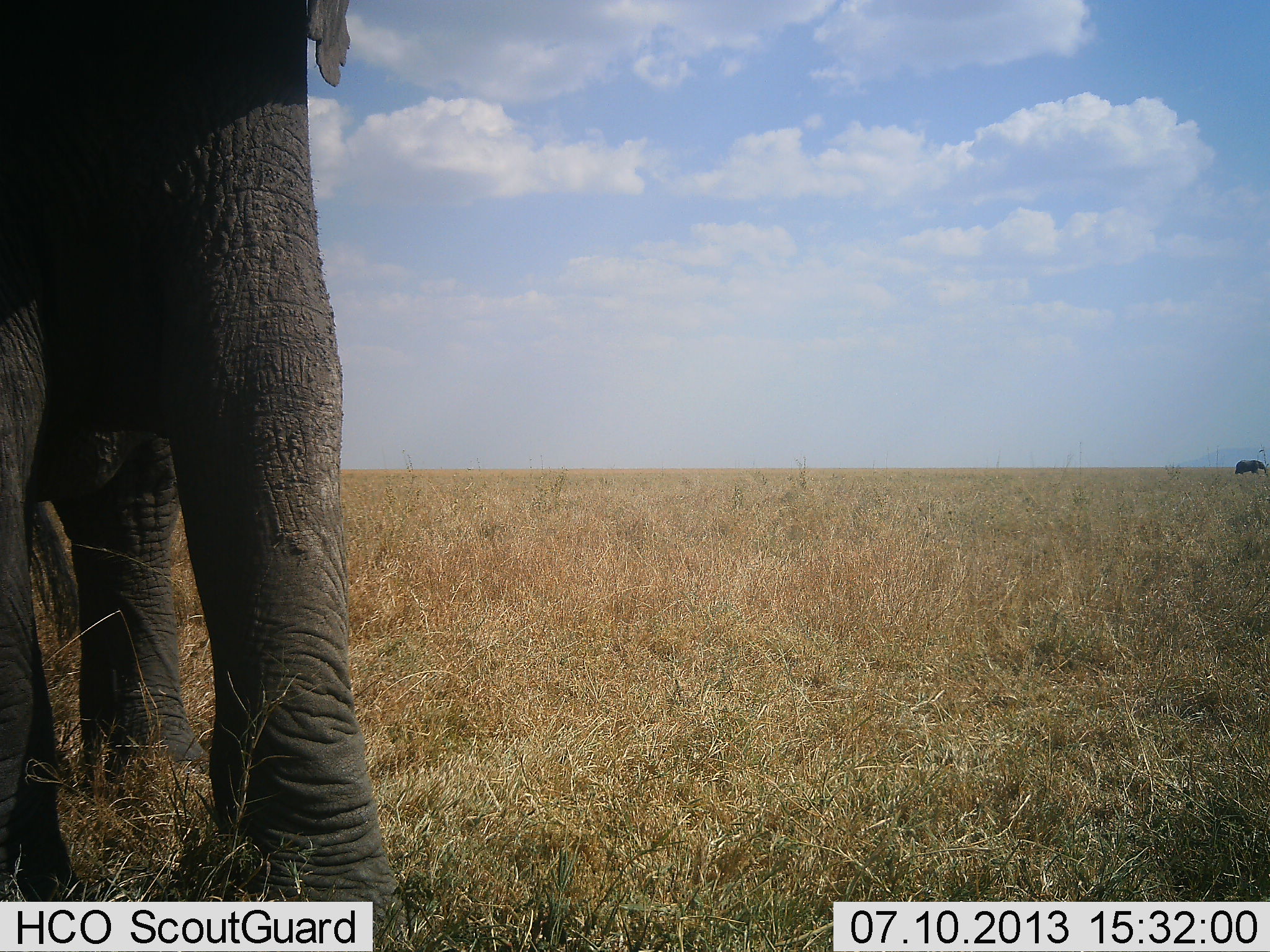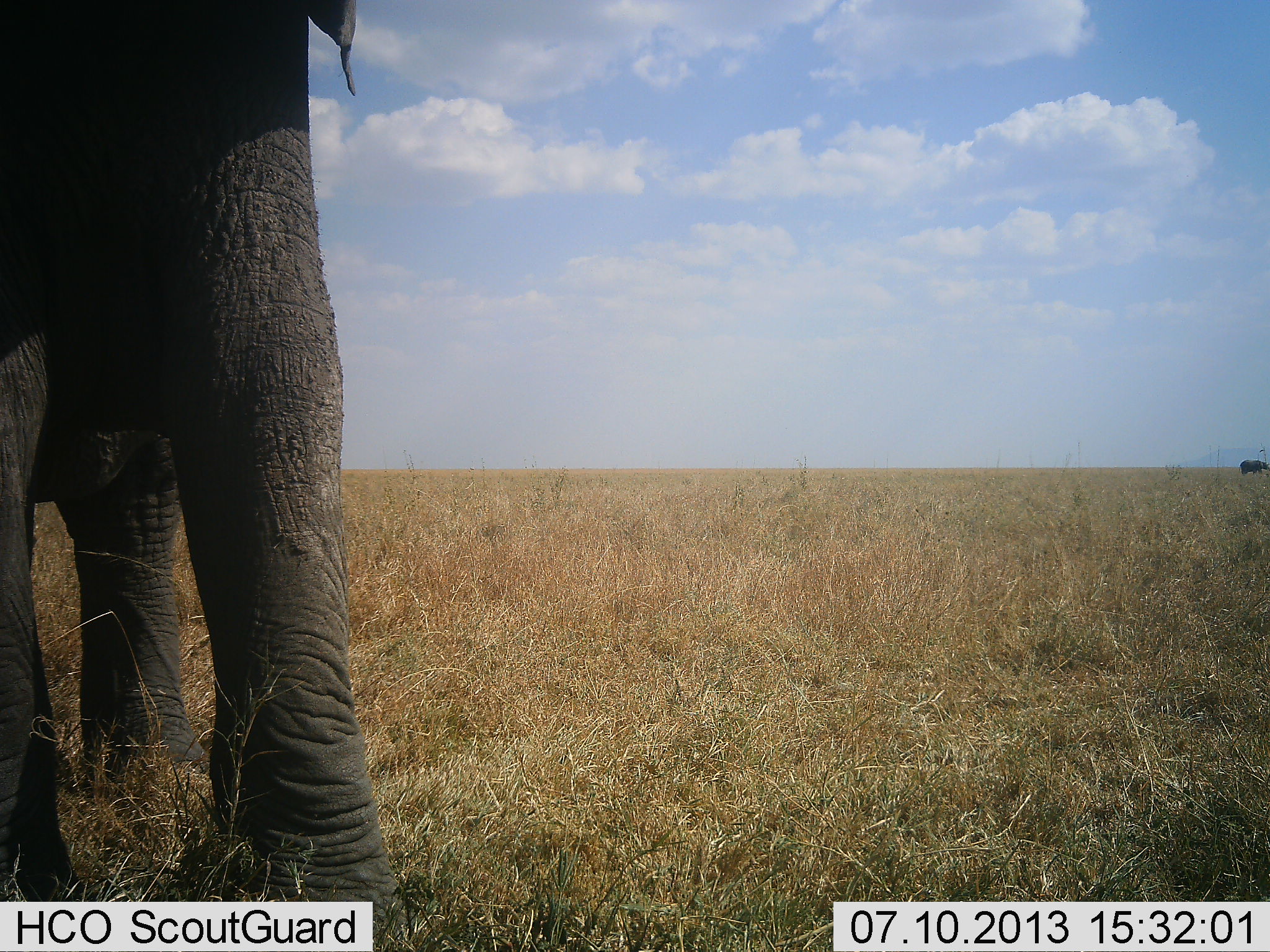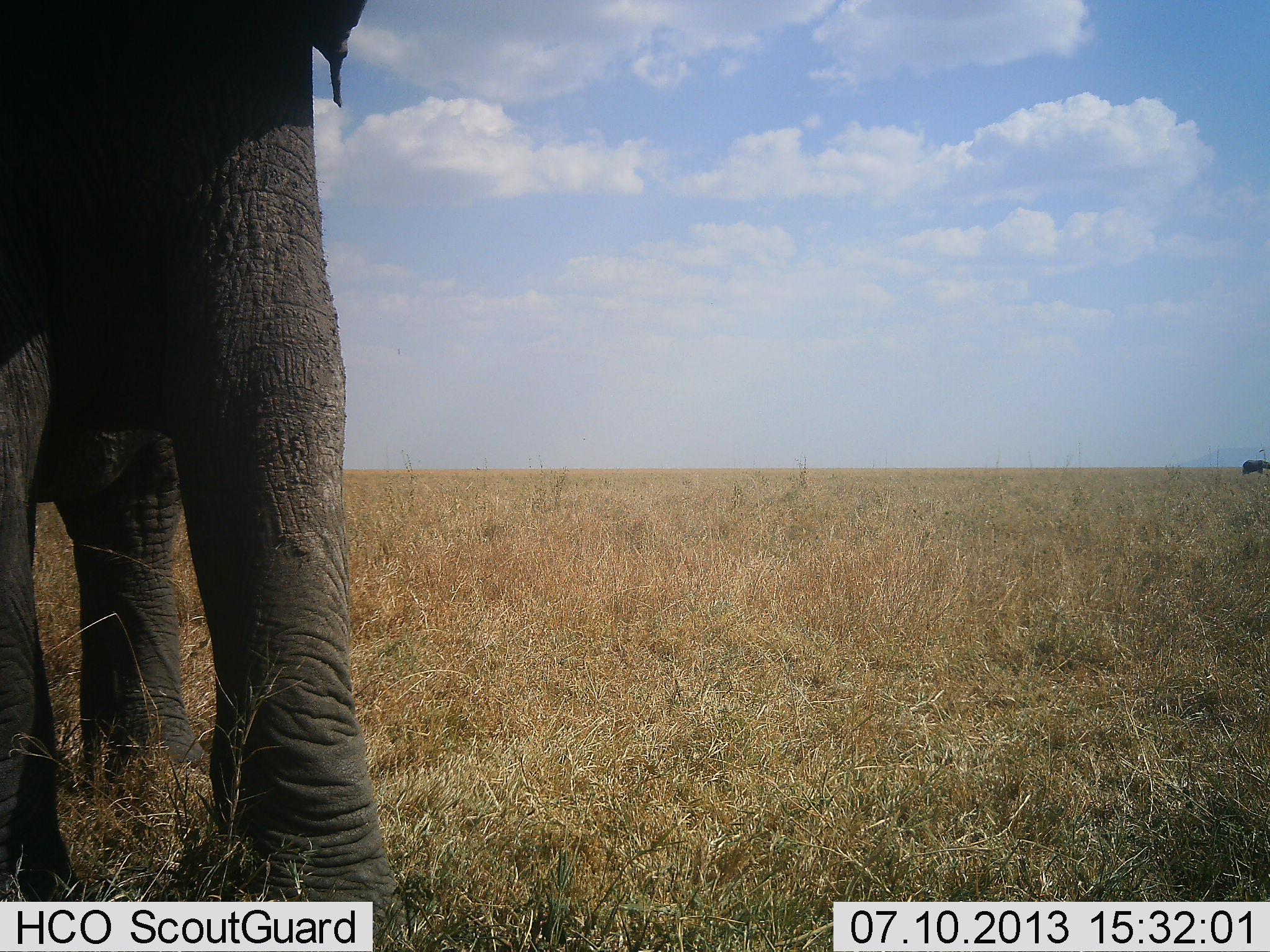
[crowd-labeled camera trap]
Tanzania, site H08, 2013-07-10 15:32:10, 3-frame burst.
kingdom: Animalia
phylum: Chordata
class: Mammalia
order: Proboscidea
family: Elephantidae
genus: Loxodonta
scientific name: Loxodonta africana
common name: african bush elephant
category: elephant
Elephant (african bush elephant) (Loxodonta africana), count 2. Behavior (volunteer vote fractions): standing 97%, resting 3%, moving 47%, interacting 0%. Young present (vote fraction): 0%. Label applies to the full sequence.